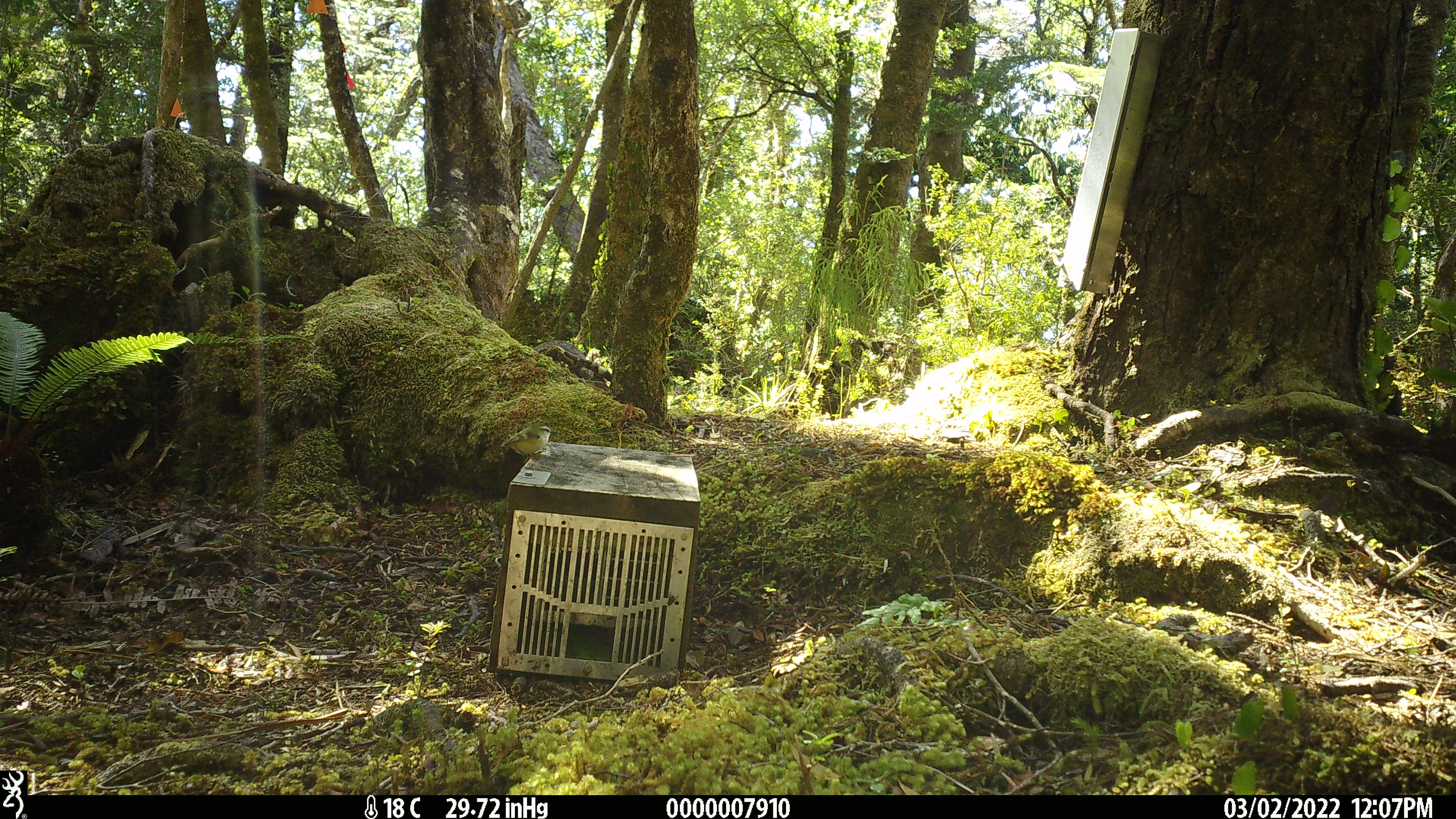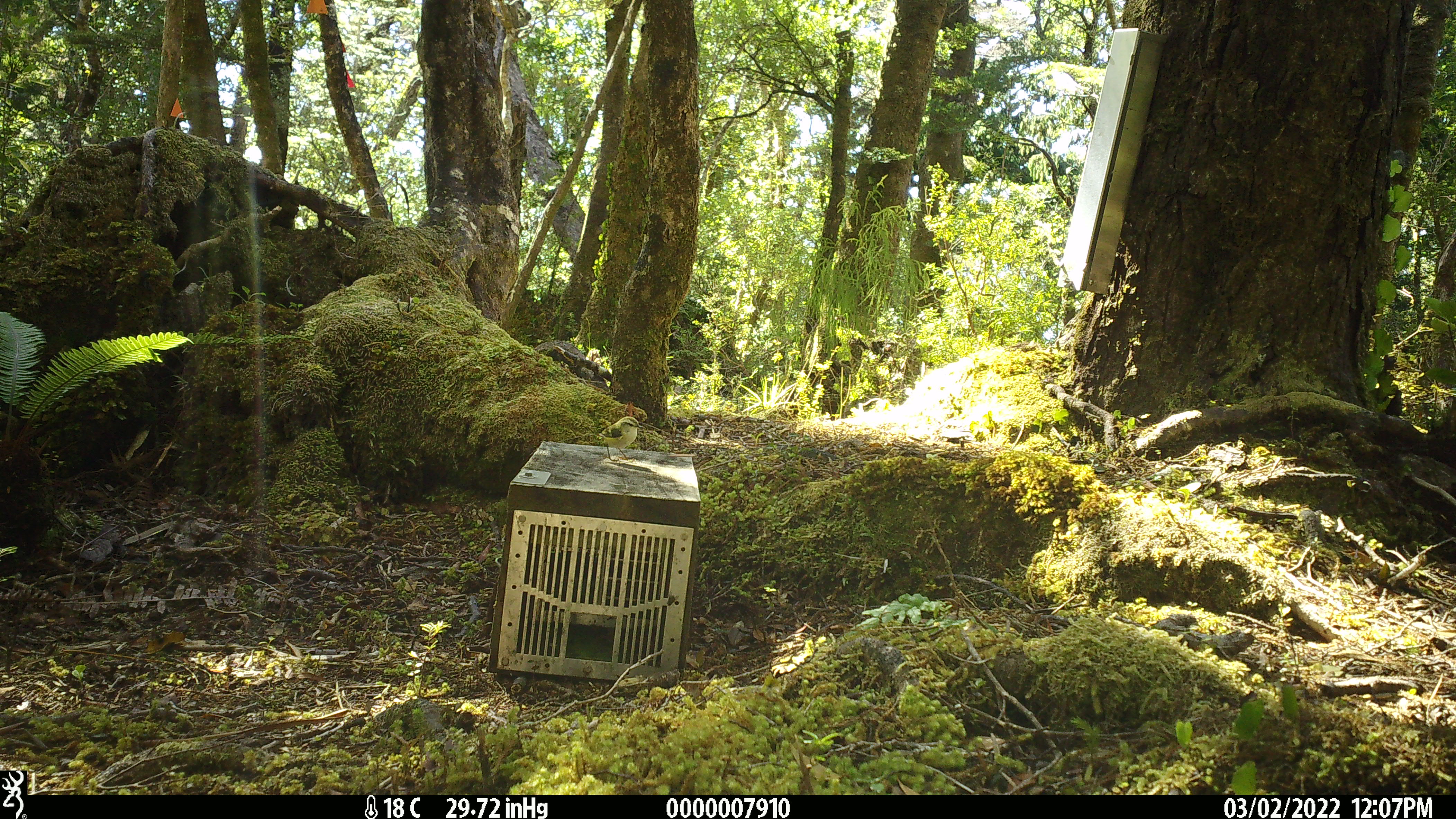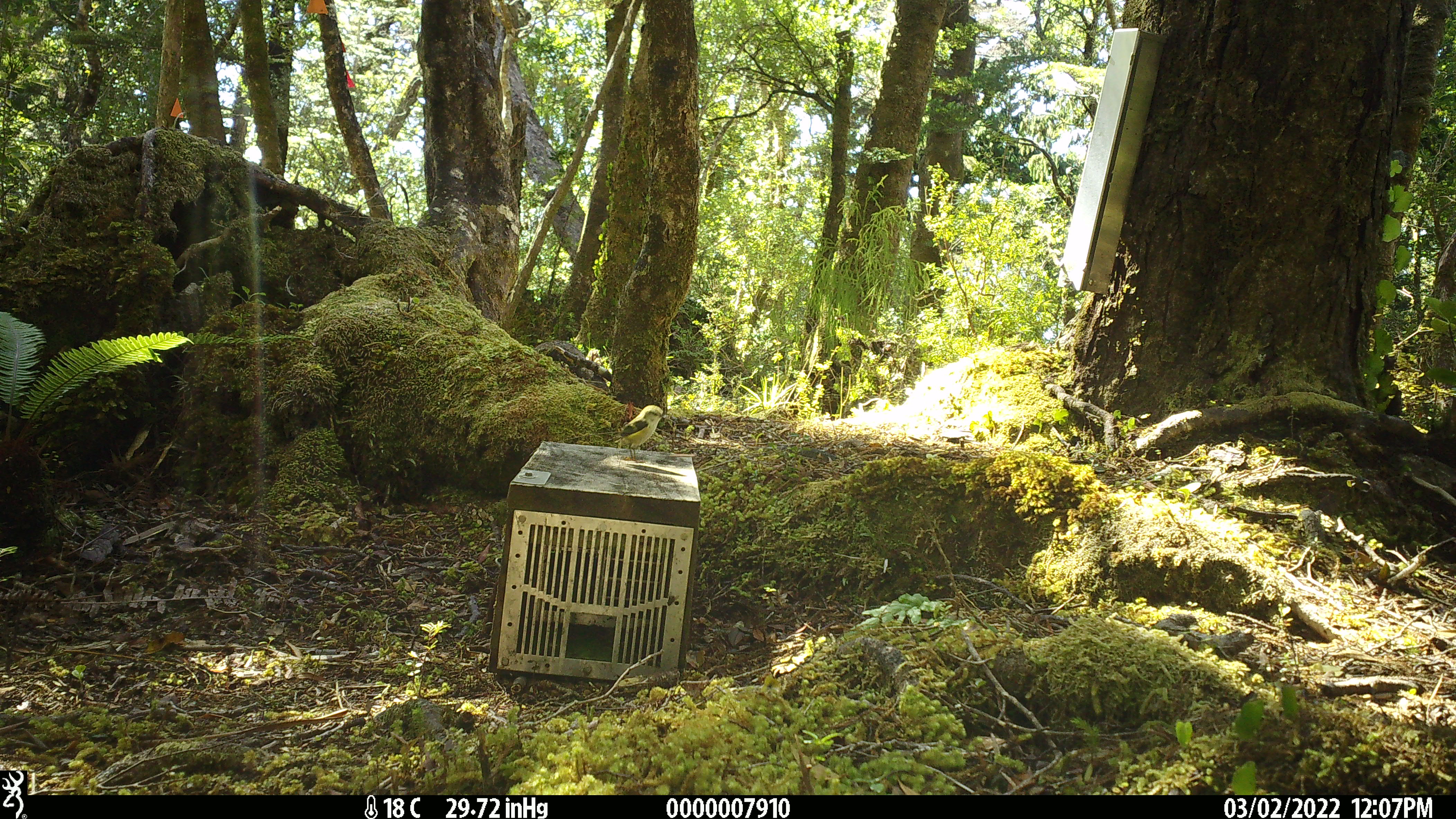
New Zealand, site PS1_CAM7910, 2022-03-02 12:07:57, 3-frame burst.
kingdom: Animalia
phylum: Chordata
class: Aves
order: Passeriformes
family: Acanthisittidae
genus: Acanthisitta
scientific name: Acanthisitta chloris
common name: rifleman